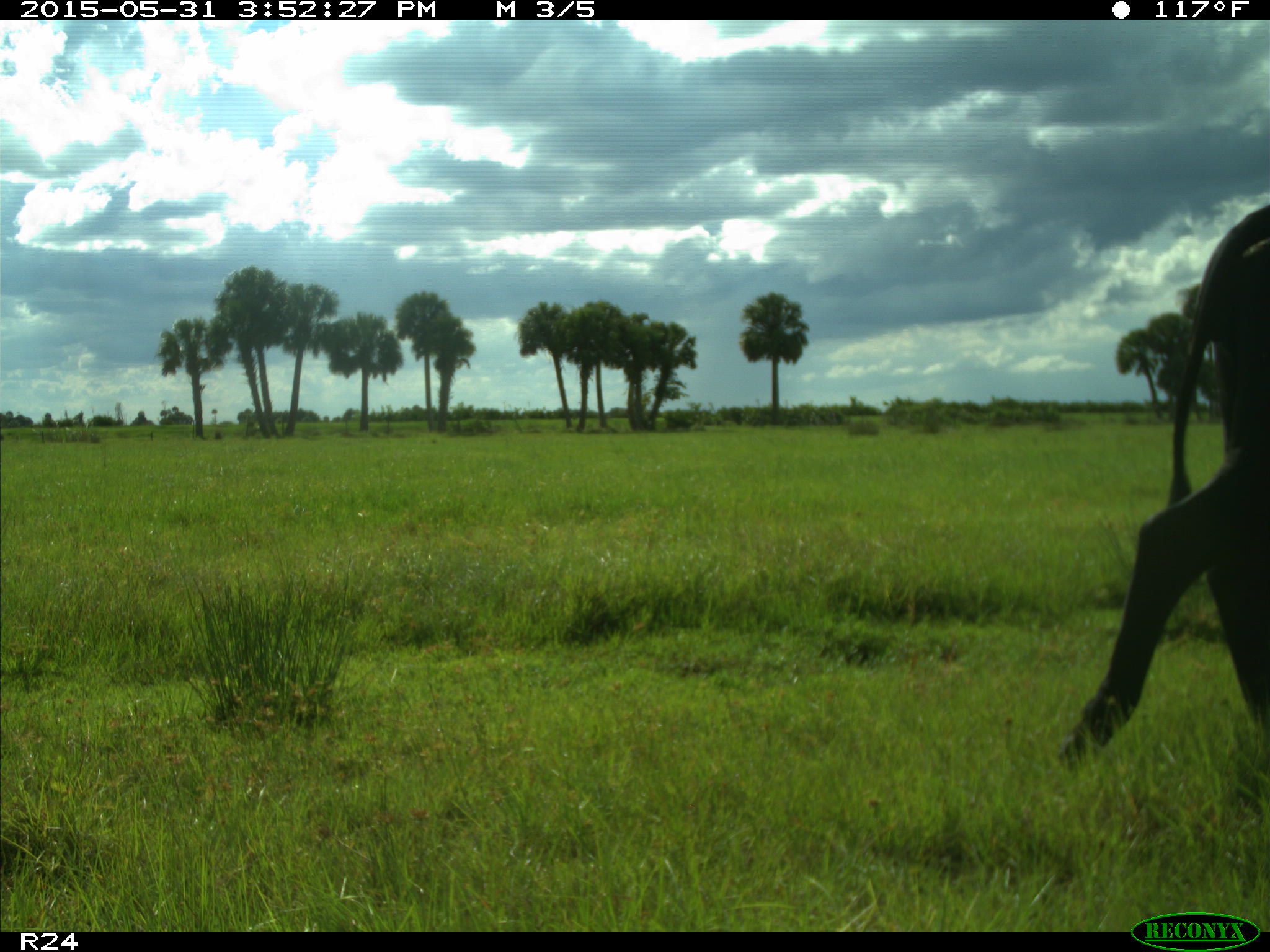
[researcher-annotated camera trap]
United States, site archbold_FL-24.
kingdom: Animalia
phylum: Chordata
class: Mammalia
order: Artiodactyla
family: Bovidae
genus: Bos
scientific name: Bos taurus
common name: domestic cow